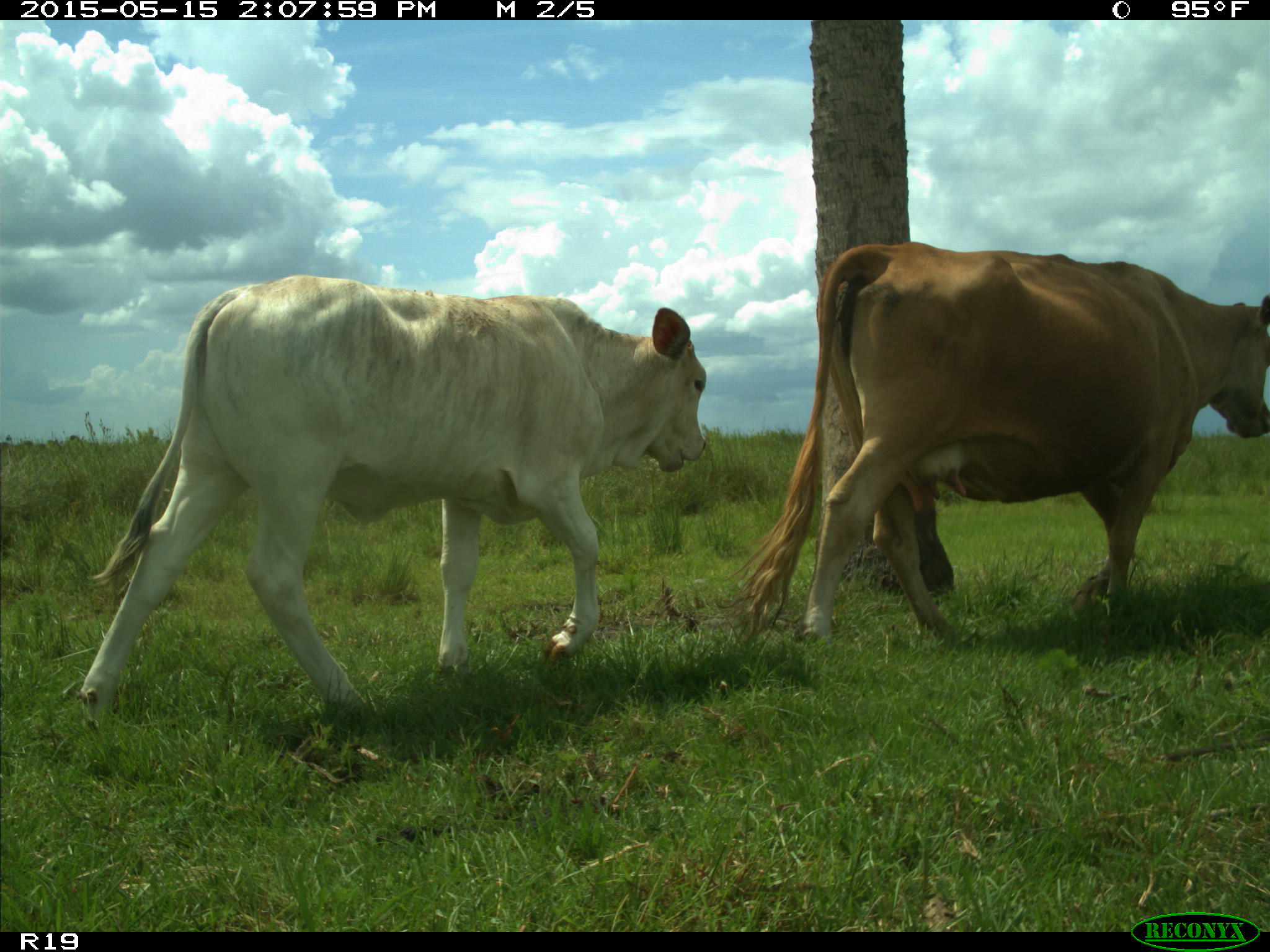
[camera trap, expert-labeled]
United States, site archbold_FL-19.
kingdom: Animalia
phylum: Chordata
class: Mammalia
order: Artiodactyla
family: Bovidae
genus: Bos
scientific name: Bos taurus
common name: domestic cow